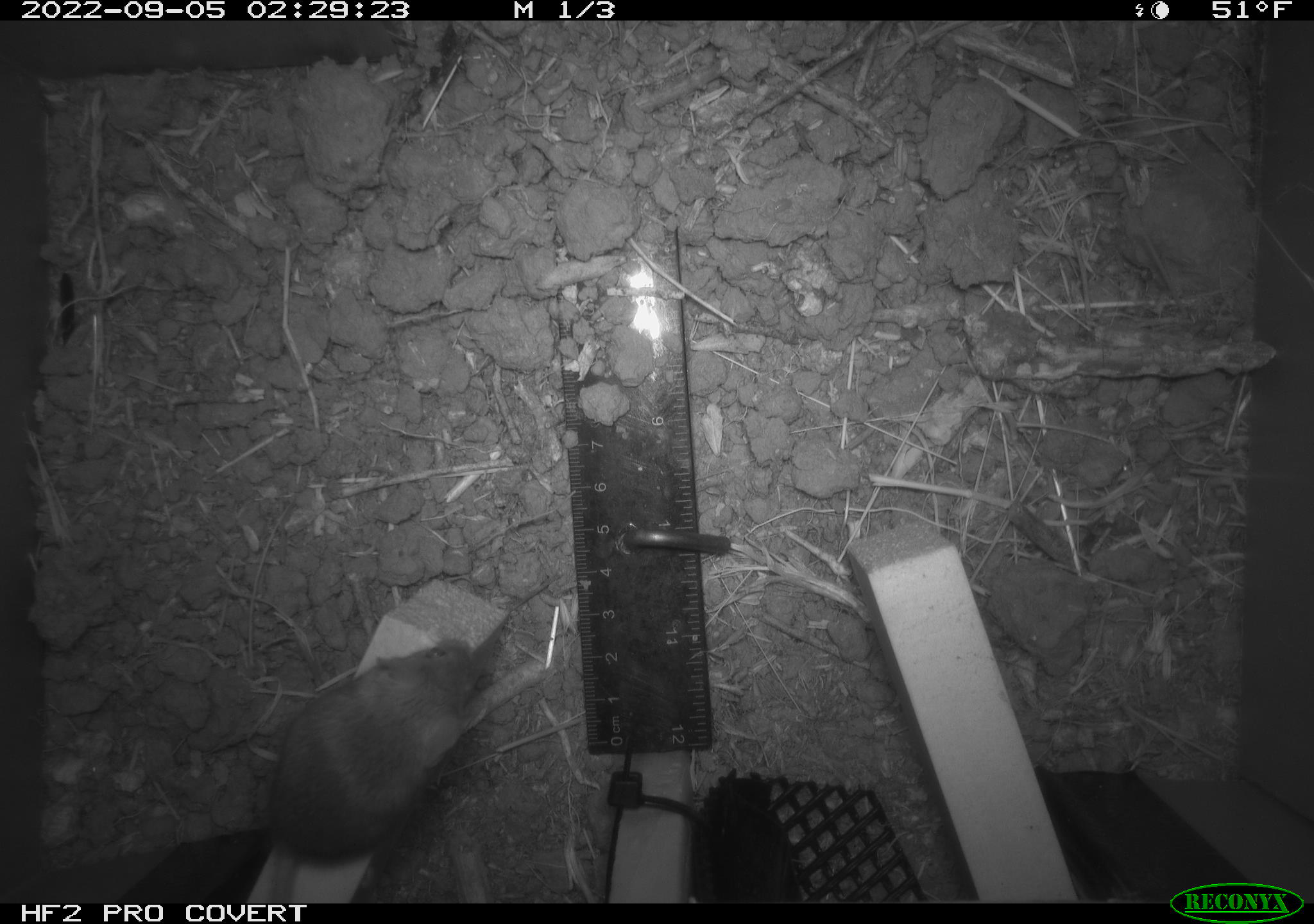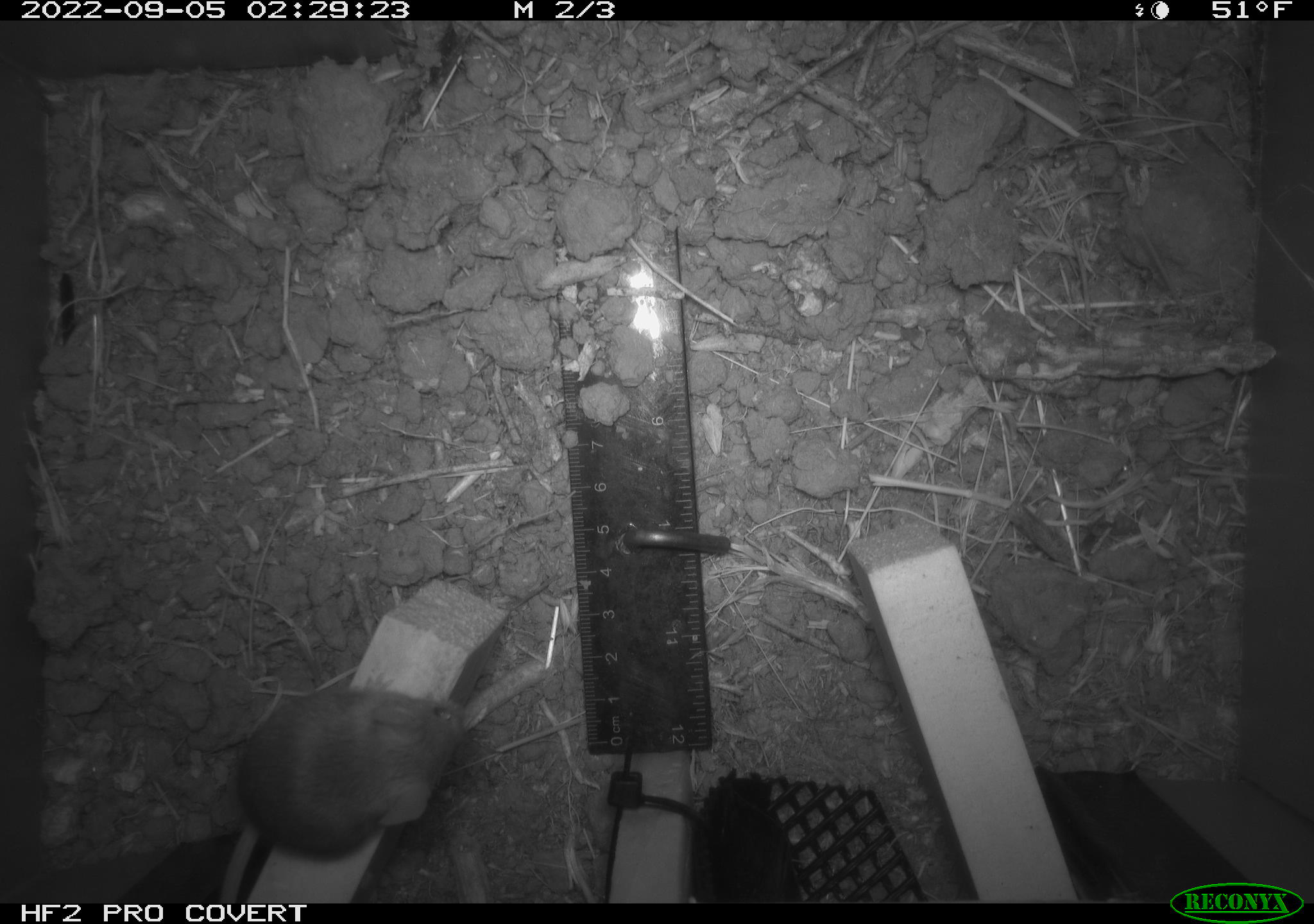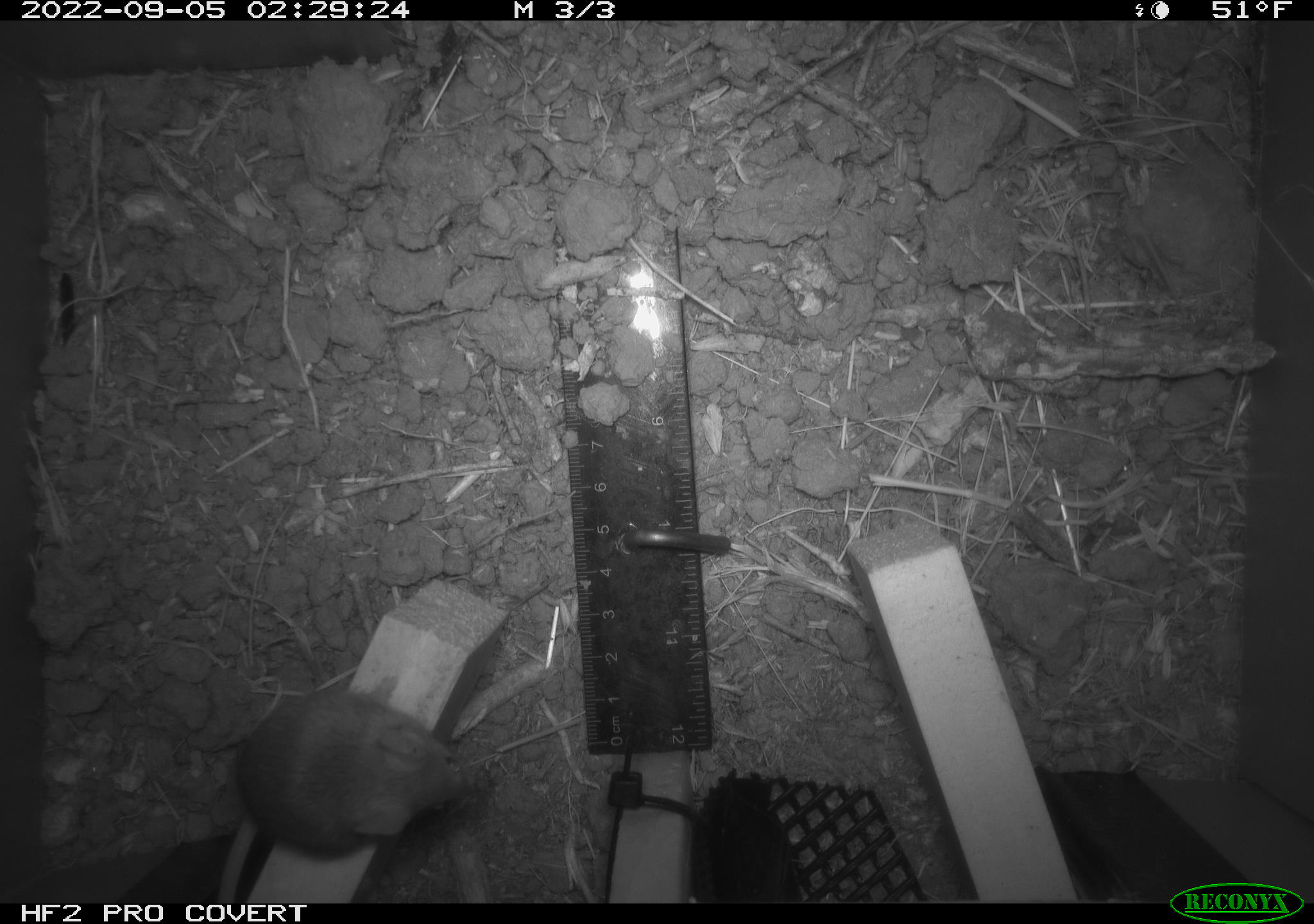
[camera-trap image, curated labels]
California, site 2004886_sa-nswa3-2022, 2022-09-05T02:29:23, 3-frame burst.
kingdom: Animalia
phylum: Chordata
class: Mammalia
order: Rodentia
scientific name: Rodentia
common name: mouse species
Mouse species (Rodentia).